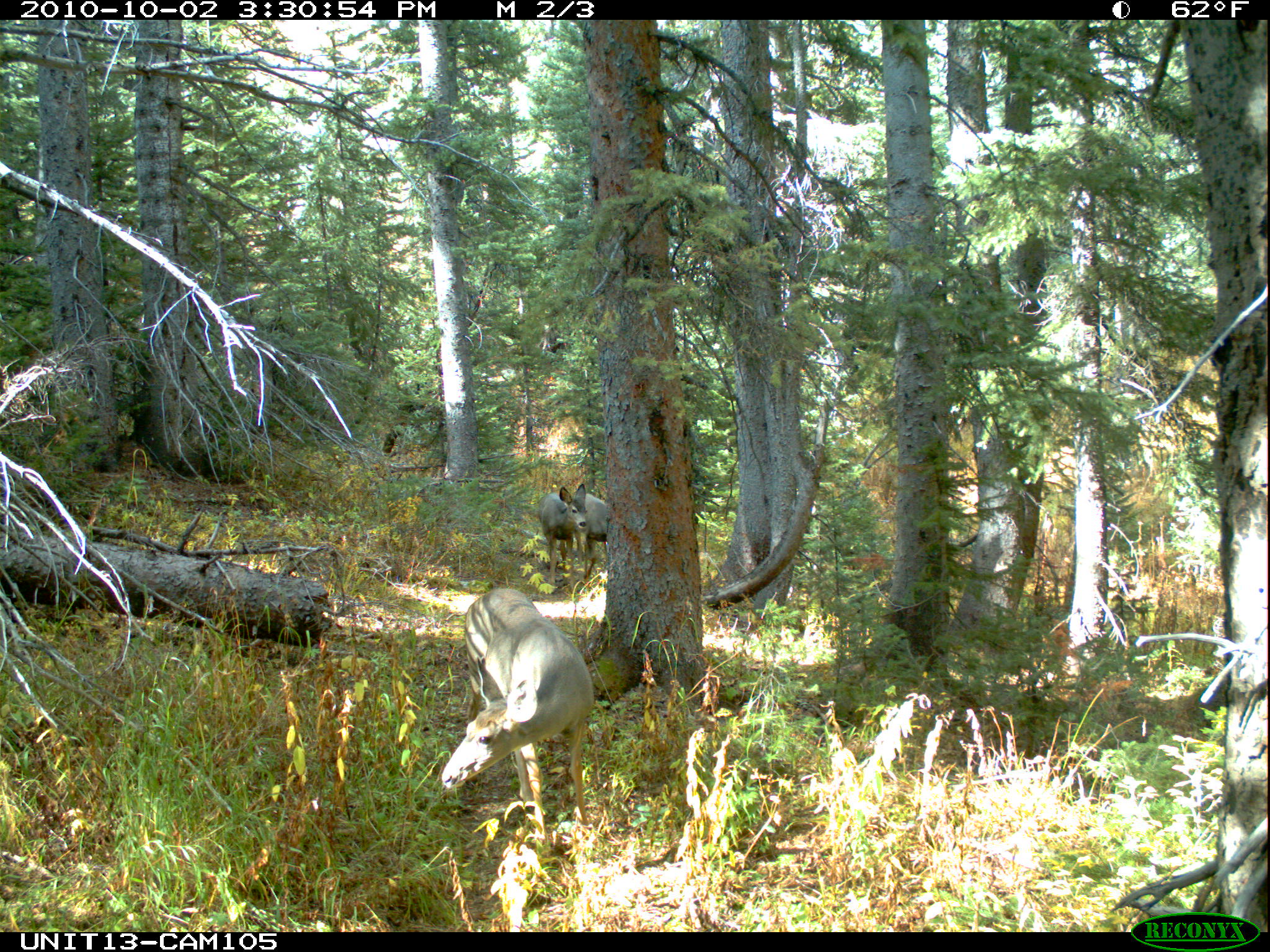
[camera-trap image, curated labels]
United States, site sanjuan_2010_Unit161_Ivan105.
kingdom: Animalia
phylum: Chordata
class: Mammalia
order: Artiodactyla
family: Cervidae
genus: Odocoileus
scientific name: Odocoileus hemionus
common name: mule deer